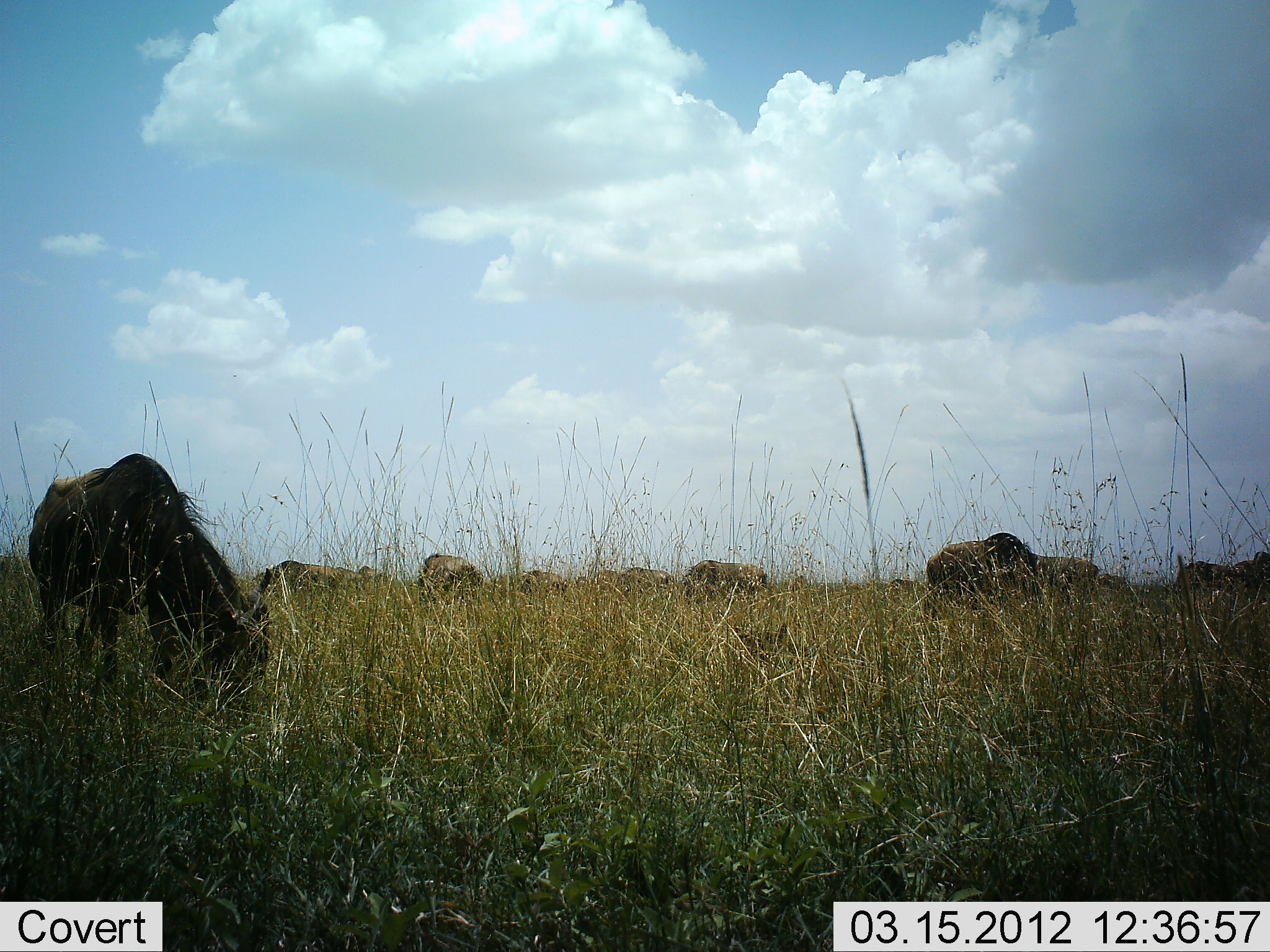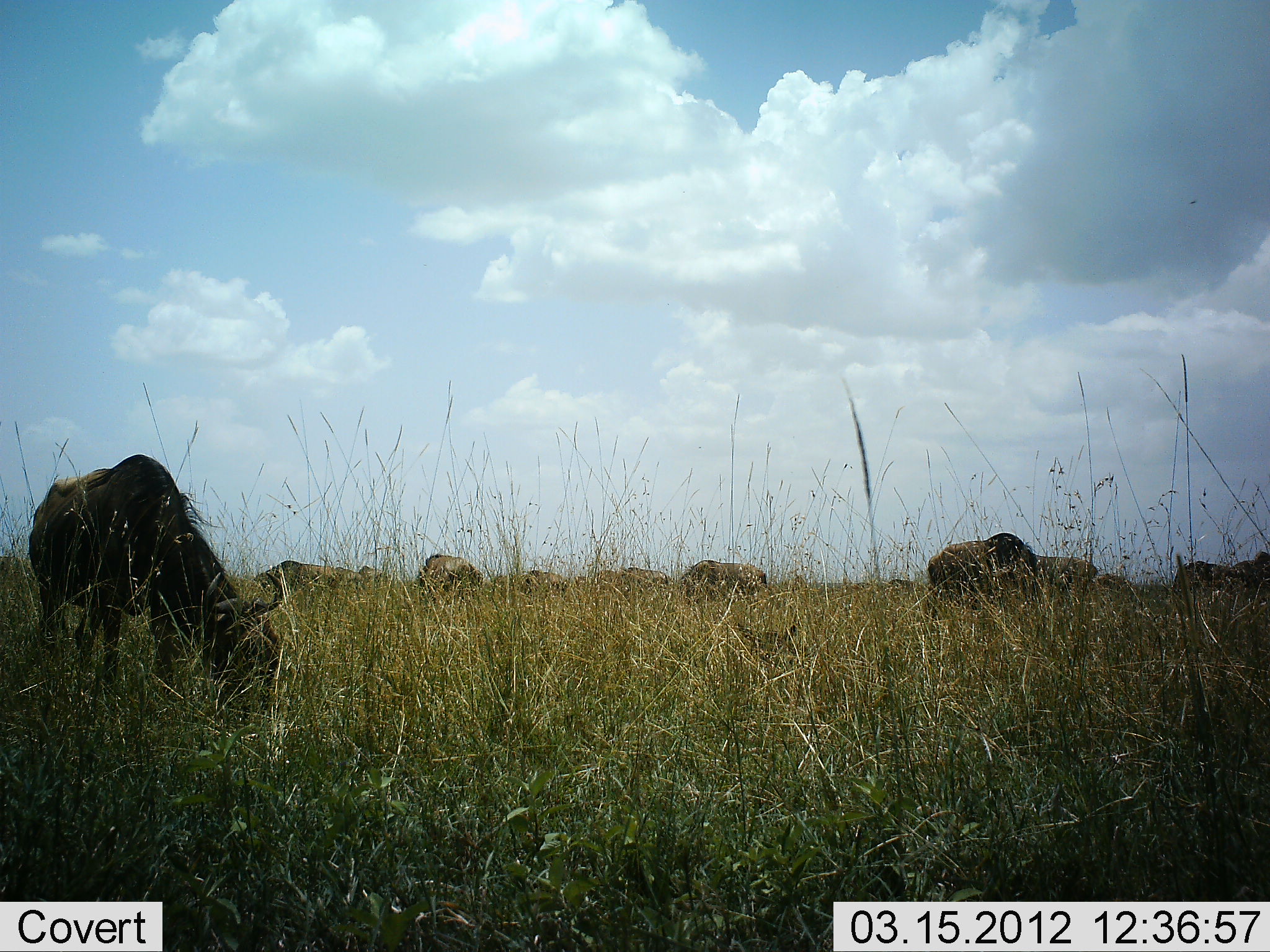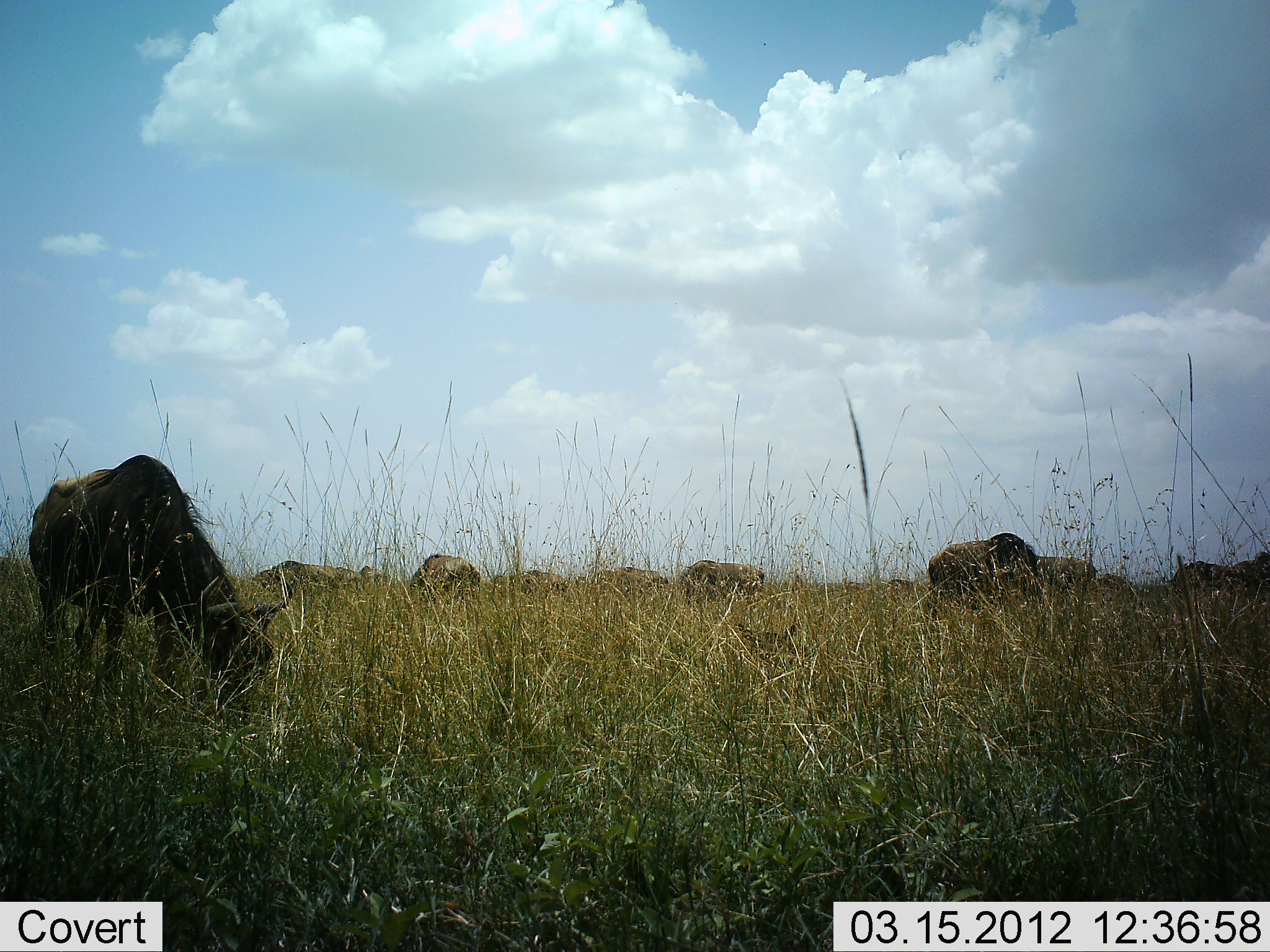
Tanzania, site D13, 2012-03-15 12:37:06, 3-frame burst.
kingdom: Animalia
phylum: Chordata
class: Mammalia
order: Artiodactyla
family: Bovidae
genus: Connochaetes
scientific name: Connochaetes taurinus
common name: blue wildebeest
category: wildebeest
Wildebeest (blue wildebeest) (Connochaetes taurinus), count 11-50. Behavior (volunteer vote fractions): standing 22%, resting 28%, moving 0%, interacting 0%. Young present (vote fraction): 22%. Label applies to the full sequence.